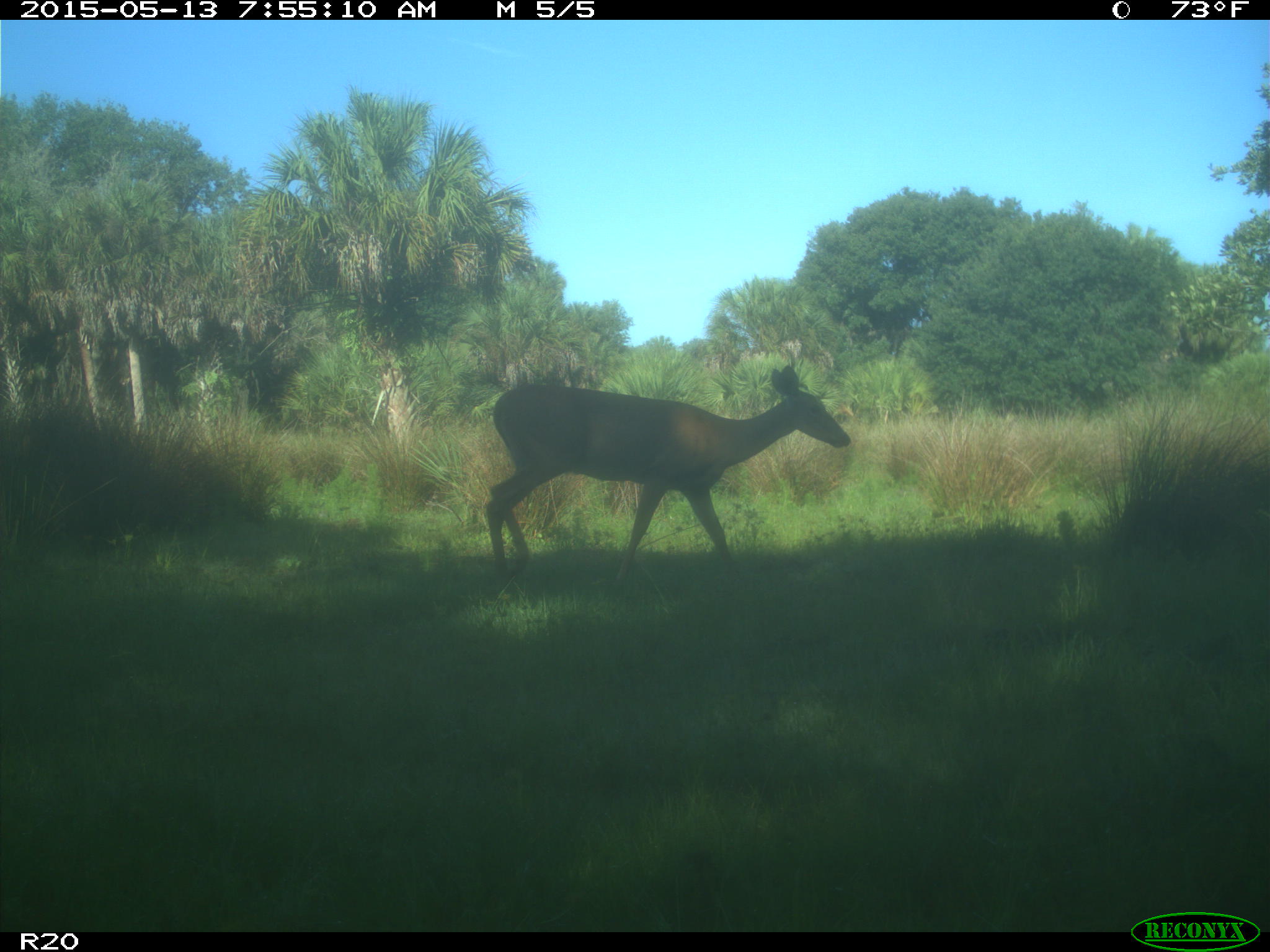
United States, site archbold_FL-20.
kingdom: Animalia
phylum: Chordata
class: Mammalia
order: Artiodactyla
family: Cervidae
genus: Odocoileus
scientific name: Odocoileus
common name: deer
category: unidentified deer